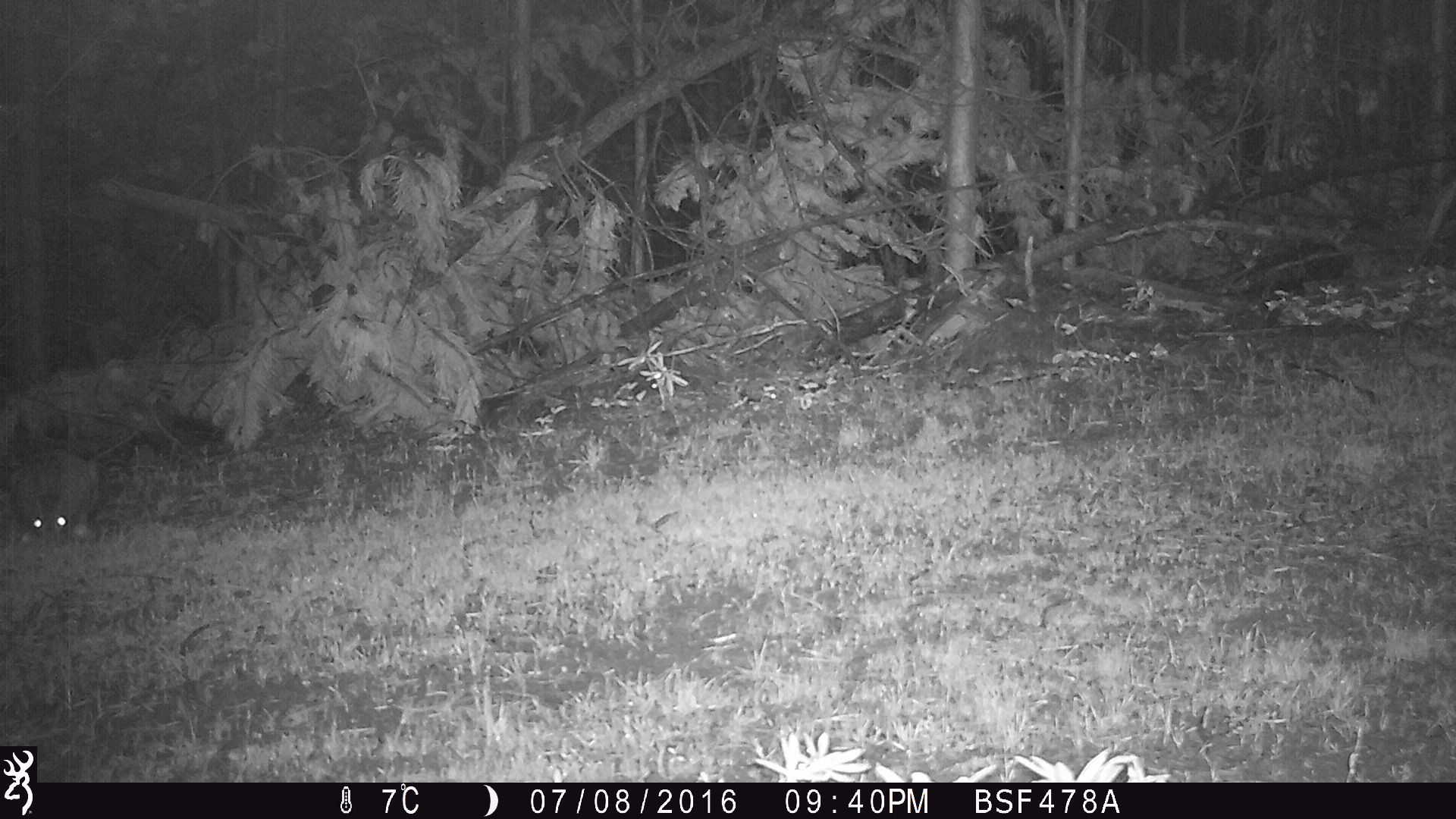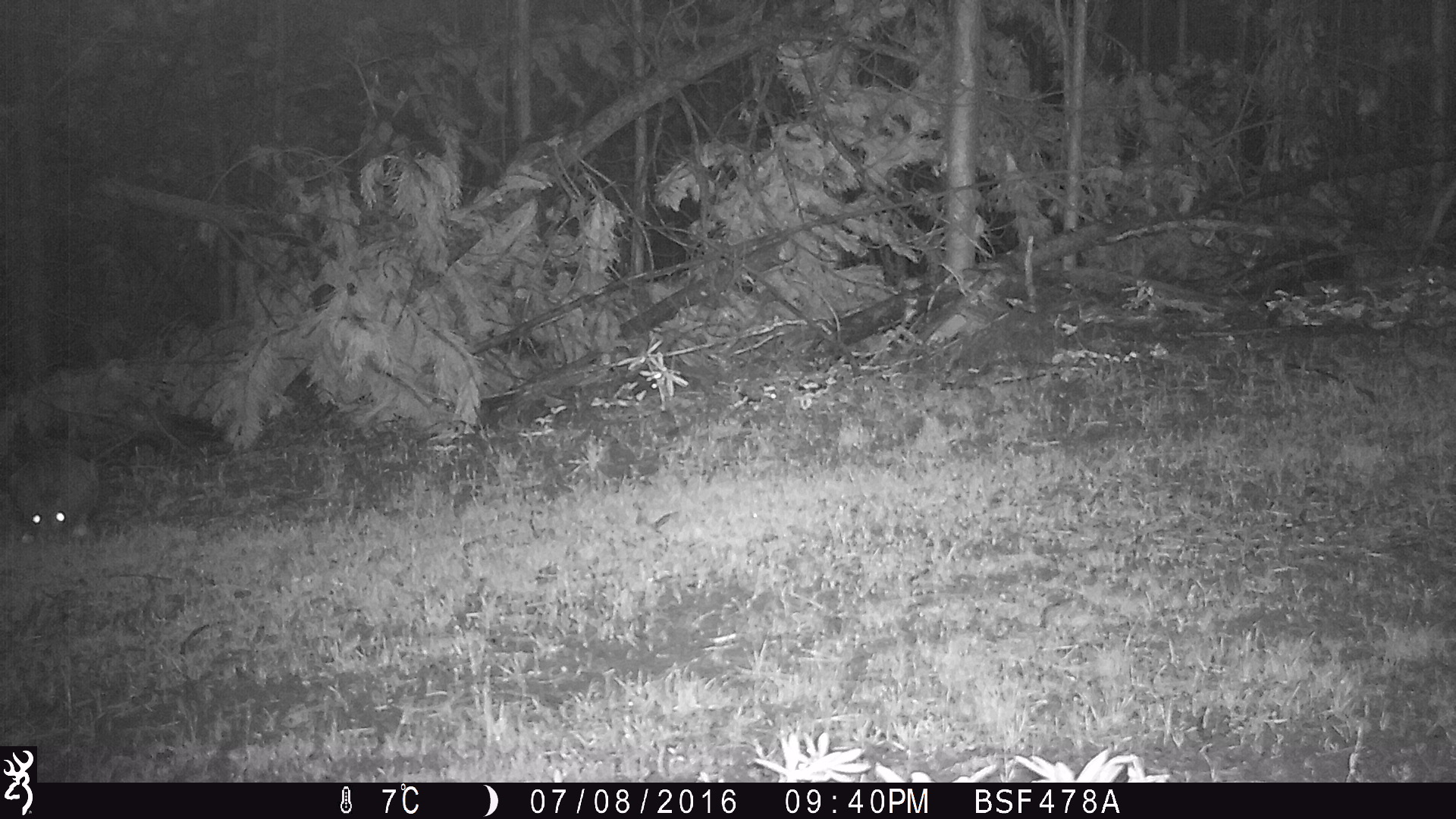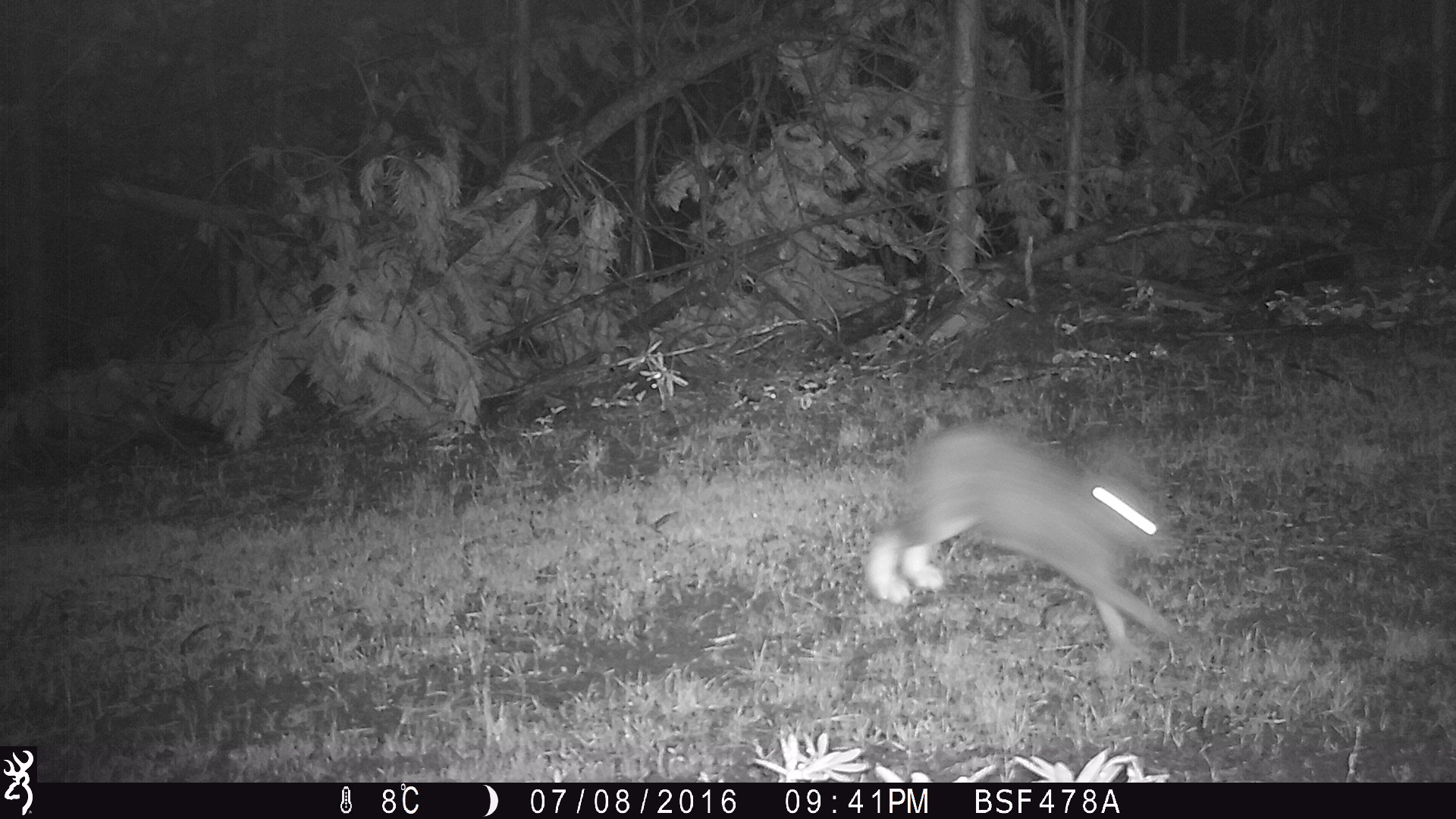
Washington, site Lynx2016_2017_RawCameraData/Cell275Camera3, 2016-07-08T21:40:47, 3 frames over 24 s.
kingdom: Animalia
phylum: Chordata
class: Mammalia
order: Lagomorpha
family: Leporidae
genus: Lepus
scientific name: Lepus americanus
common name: snowshoe hare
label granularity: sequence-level